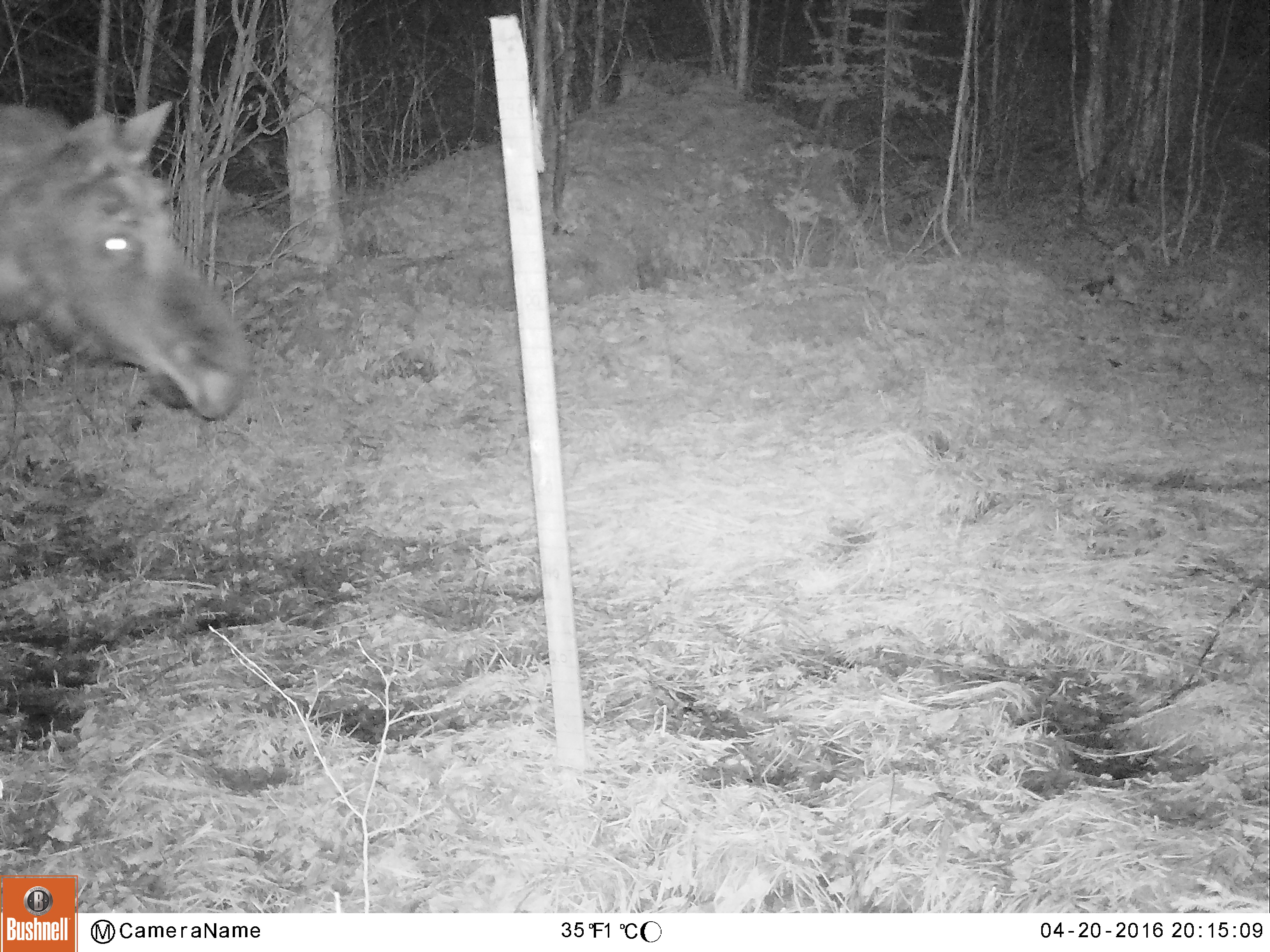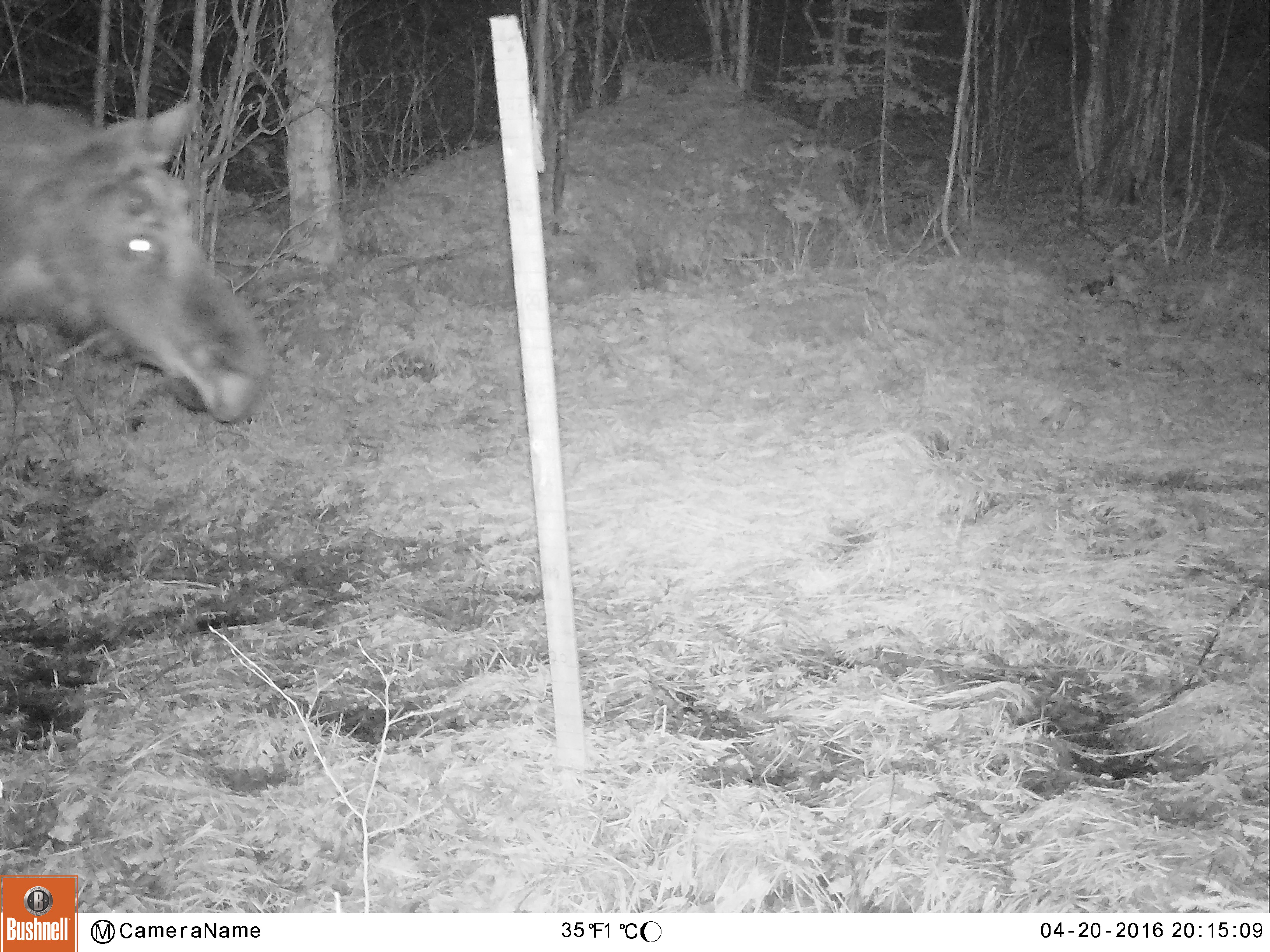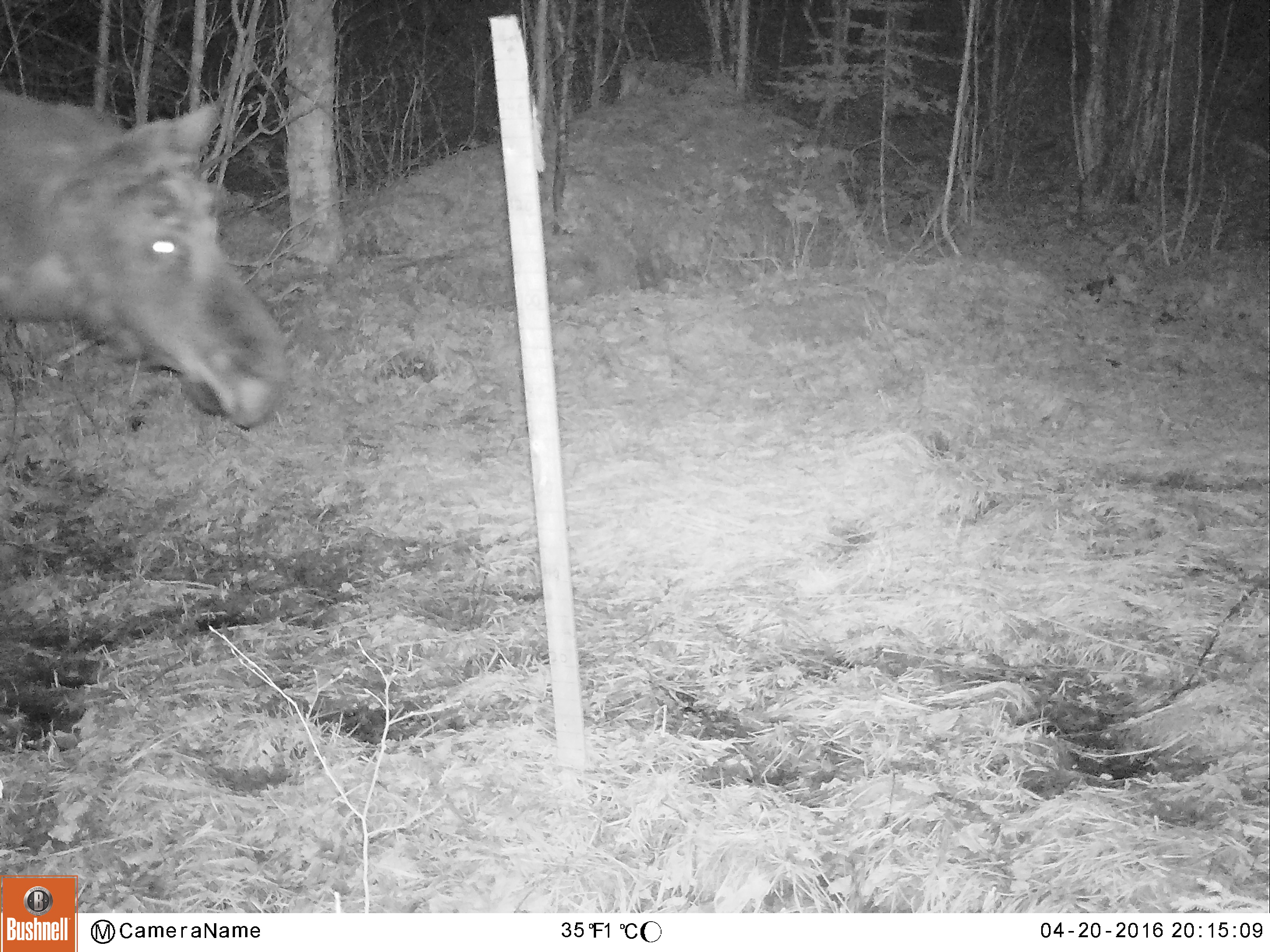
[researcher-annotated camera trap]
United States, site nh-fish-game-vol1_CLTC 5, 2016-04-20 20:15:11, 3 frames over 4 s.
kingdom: Animalia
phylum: Chordata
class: Mammalia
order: Artiodactyla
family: Cervidae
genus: Alces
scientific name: Alces alces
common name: moose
Moose (Alces alces).